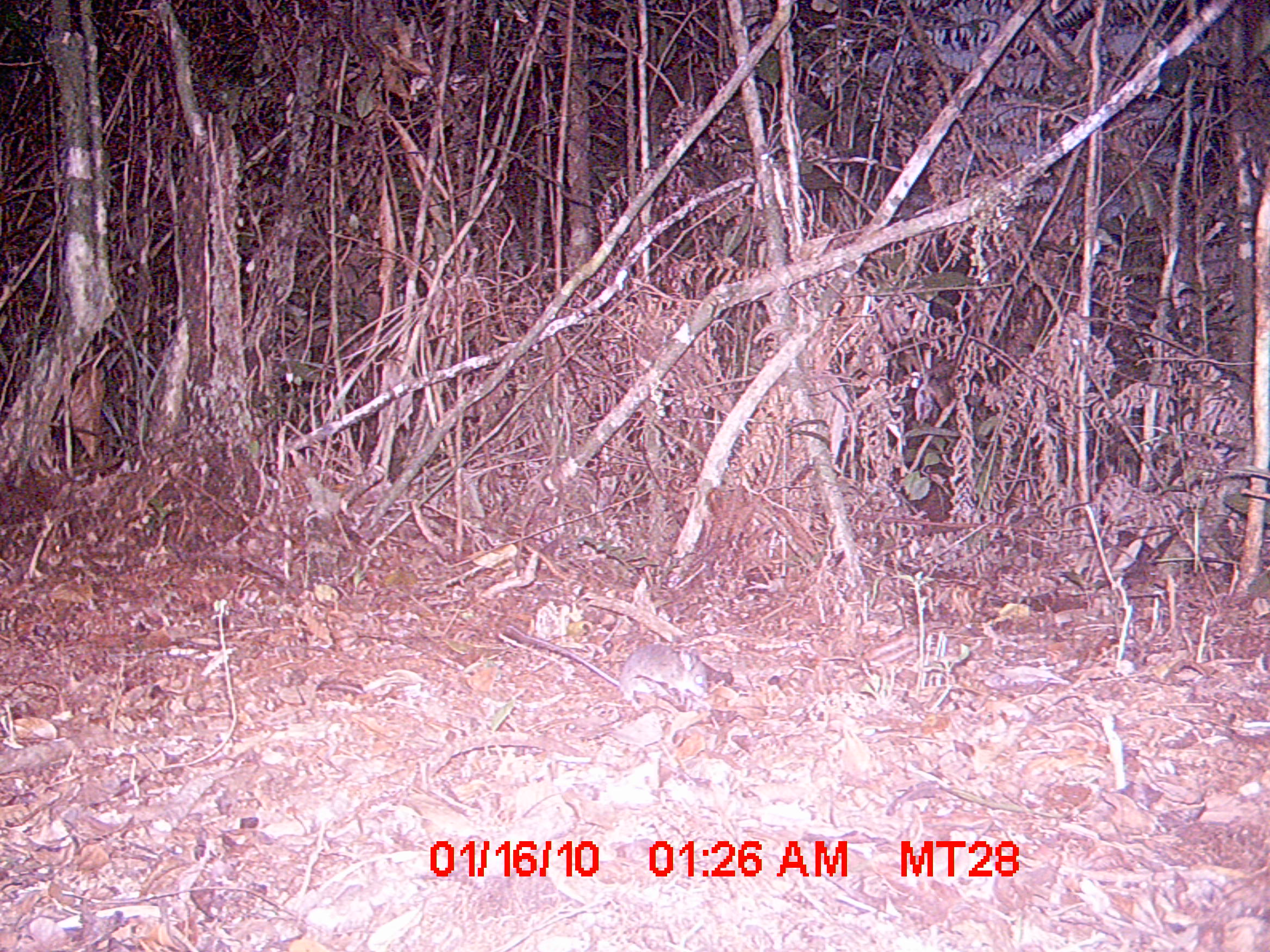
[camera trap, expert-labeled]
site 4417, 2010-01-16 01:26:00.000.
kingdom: Animalia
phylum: Chordata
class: Mammalia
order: Rodentia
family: Nesomyidae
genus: Eliurus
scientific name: Eliurus penicillatus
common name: white-tipped tufted-tailed rat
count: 1